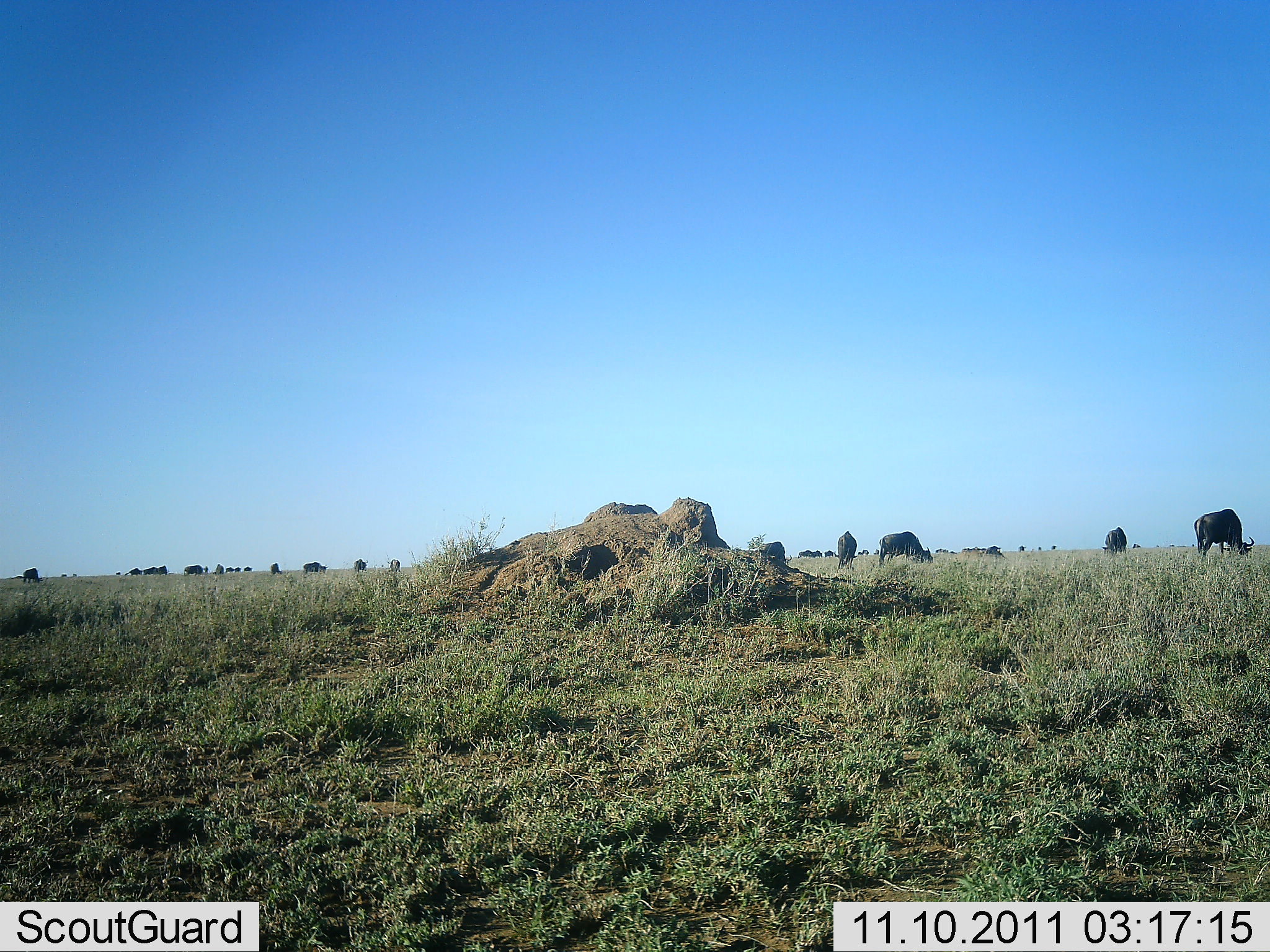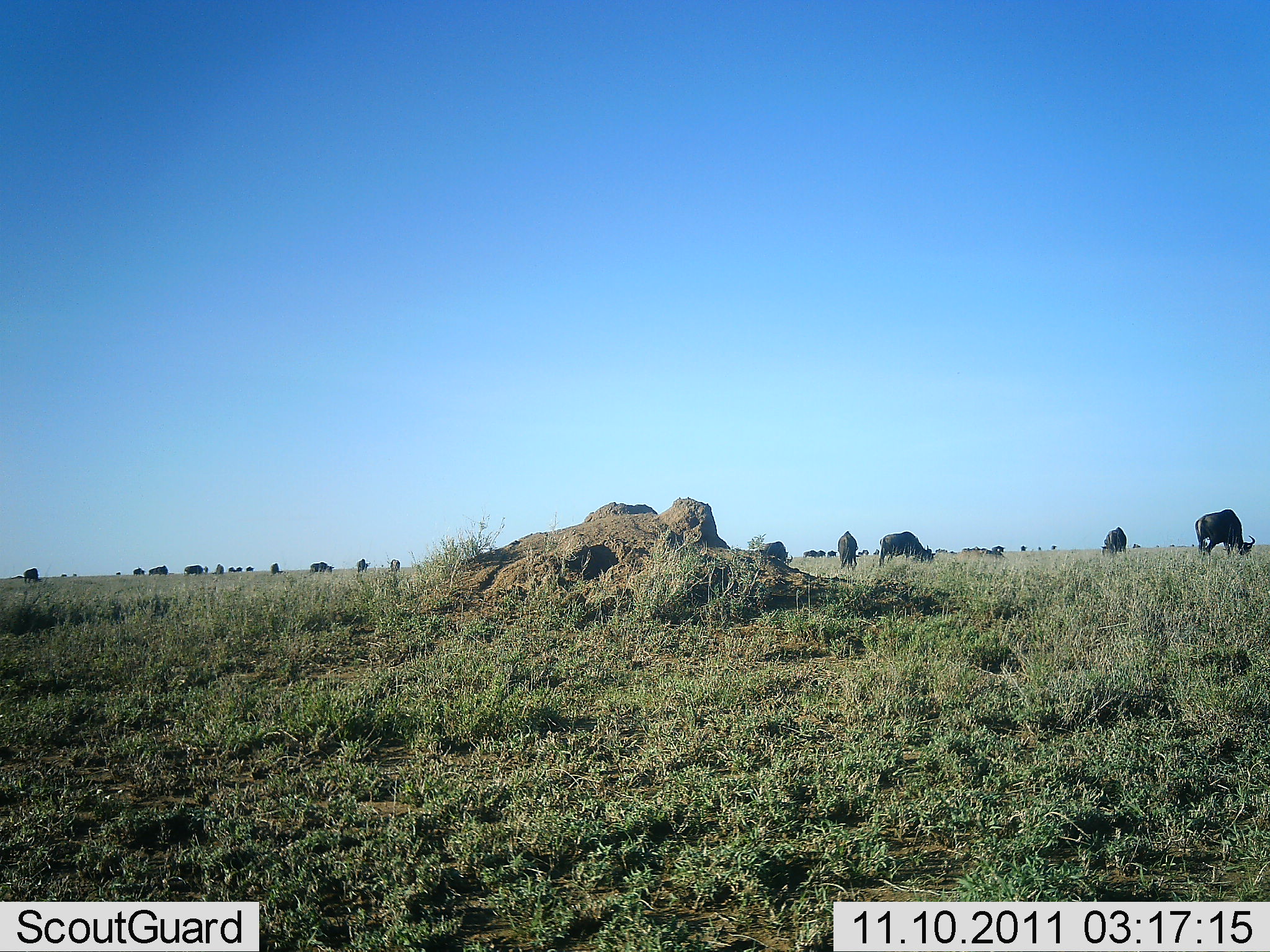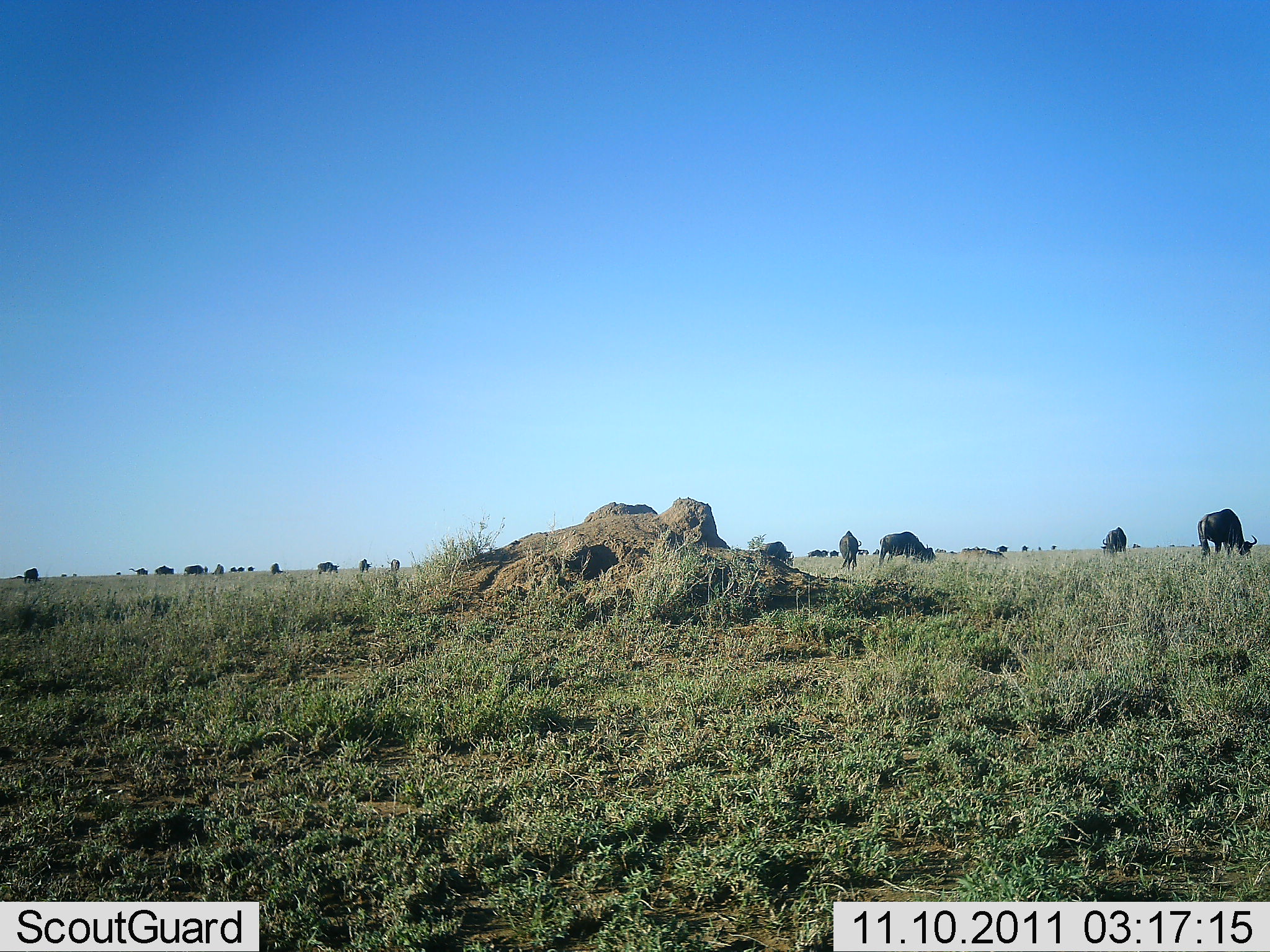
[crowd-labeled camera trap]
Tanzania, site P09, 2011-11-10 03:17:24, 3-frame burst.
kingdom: Animalia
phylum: Chordata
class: Mammalia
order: Artiodactyla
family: Bovidae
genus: Connochaetes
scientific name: Connochaetes taurinus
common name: blue wildebeest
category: wildebeest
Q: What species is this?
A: Wildebeest (blue wildebeest) (Connochaetes taurinus).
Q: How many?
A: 11-50.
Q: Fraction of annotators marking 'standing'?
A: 50%.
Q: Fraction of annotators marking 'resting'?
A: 8%.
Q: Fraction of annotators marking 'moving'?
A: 25%.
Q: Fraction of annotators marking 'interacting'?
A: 8%.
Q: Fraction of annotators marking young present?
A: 0%.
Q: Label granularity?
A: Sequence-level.